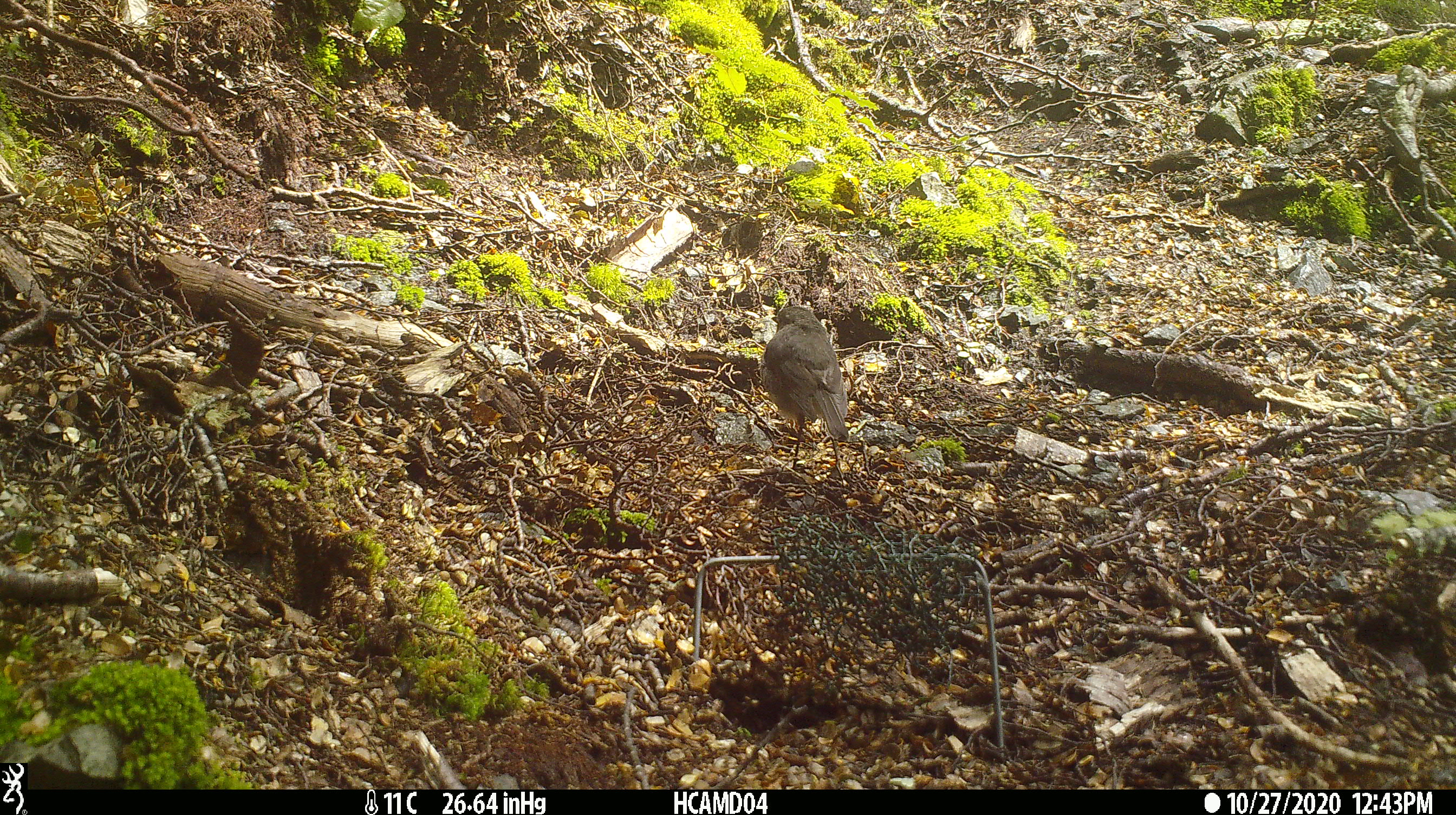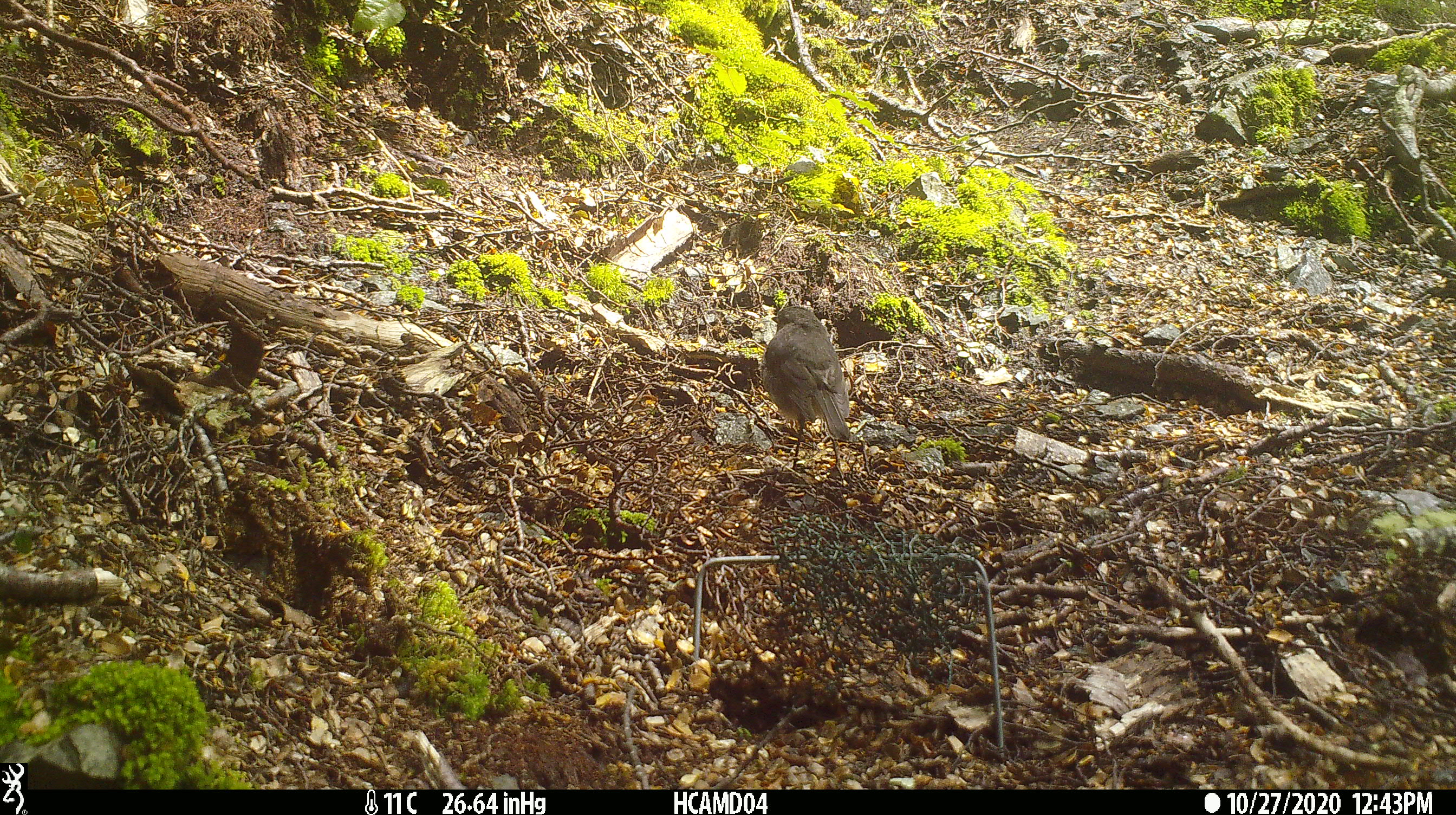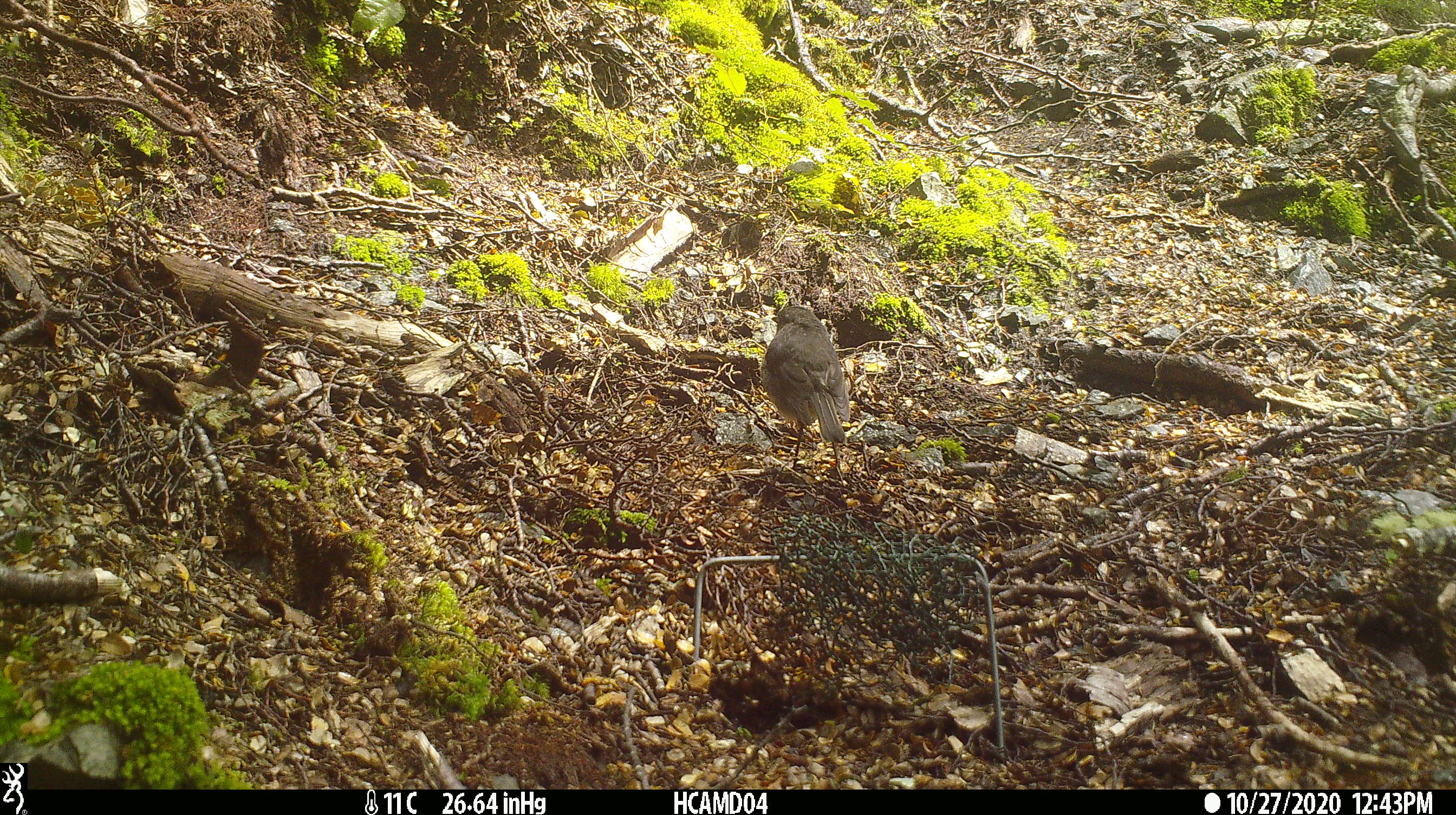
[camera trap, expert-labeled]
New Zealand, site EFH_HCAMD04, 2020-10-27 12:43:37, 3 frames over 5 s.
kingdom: Animalia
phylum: Chordata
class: Aves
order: Passeriformes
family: Petroicidae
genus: Petroica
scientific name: Petroica australis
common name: new zealand robin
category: robin